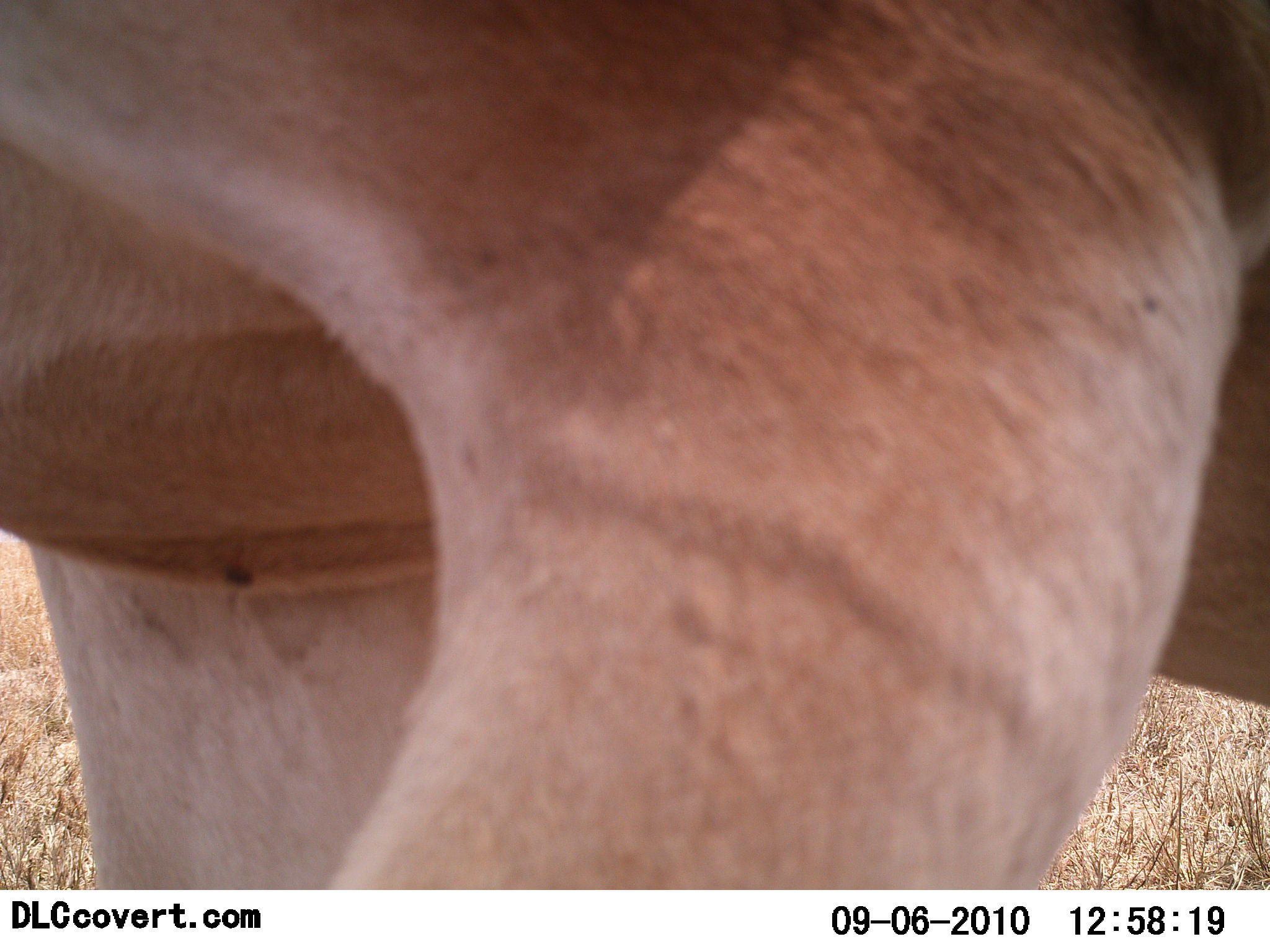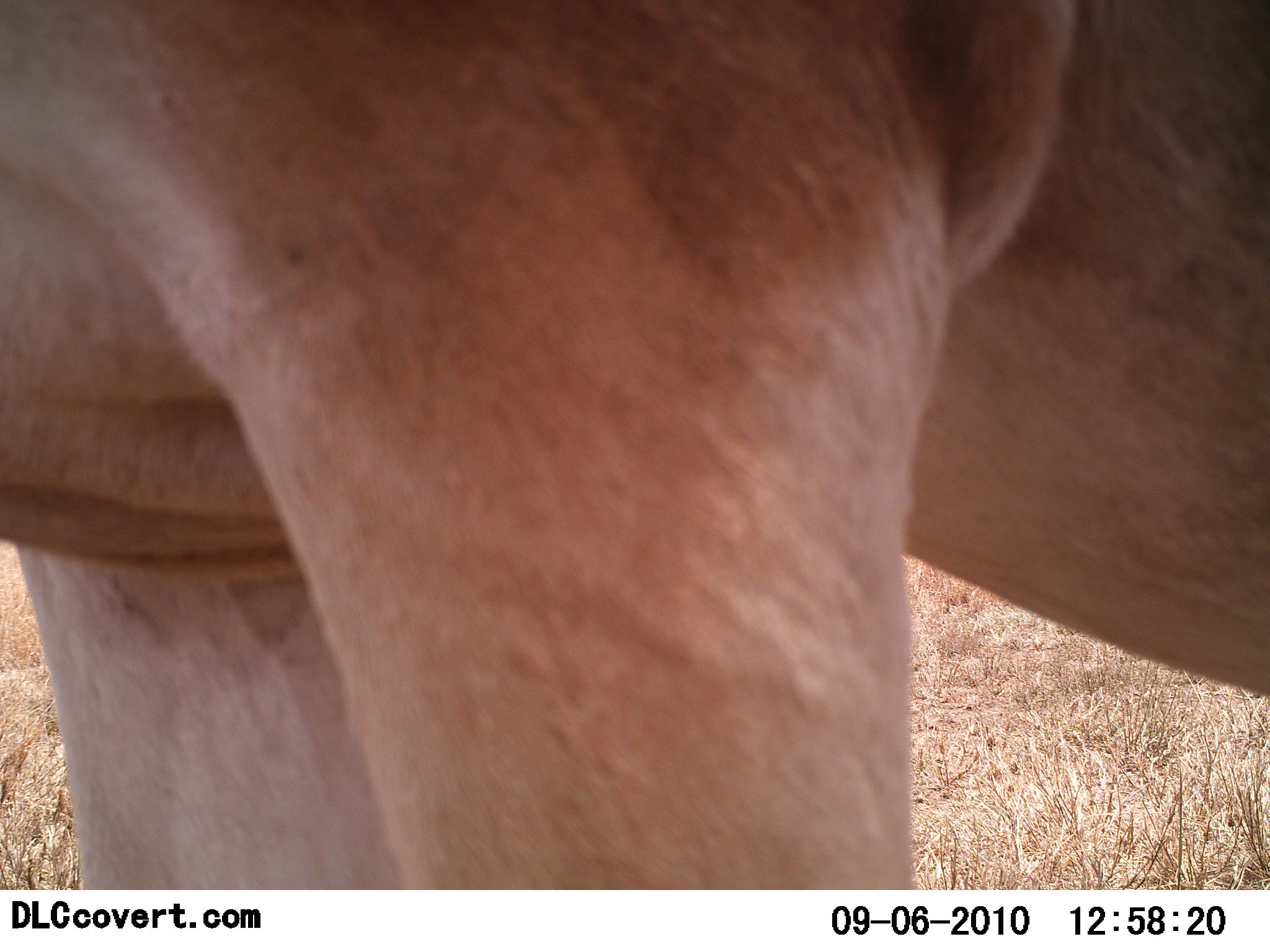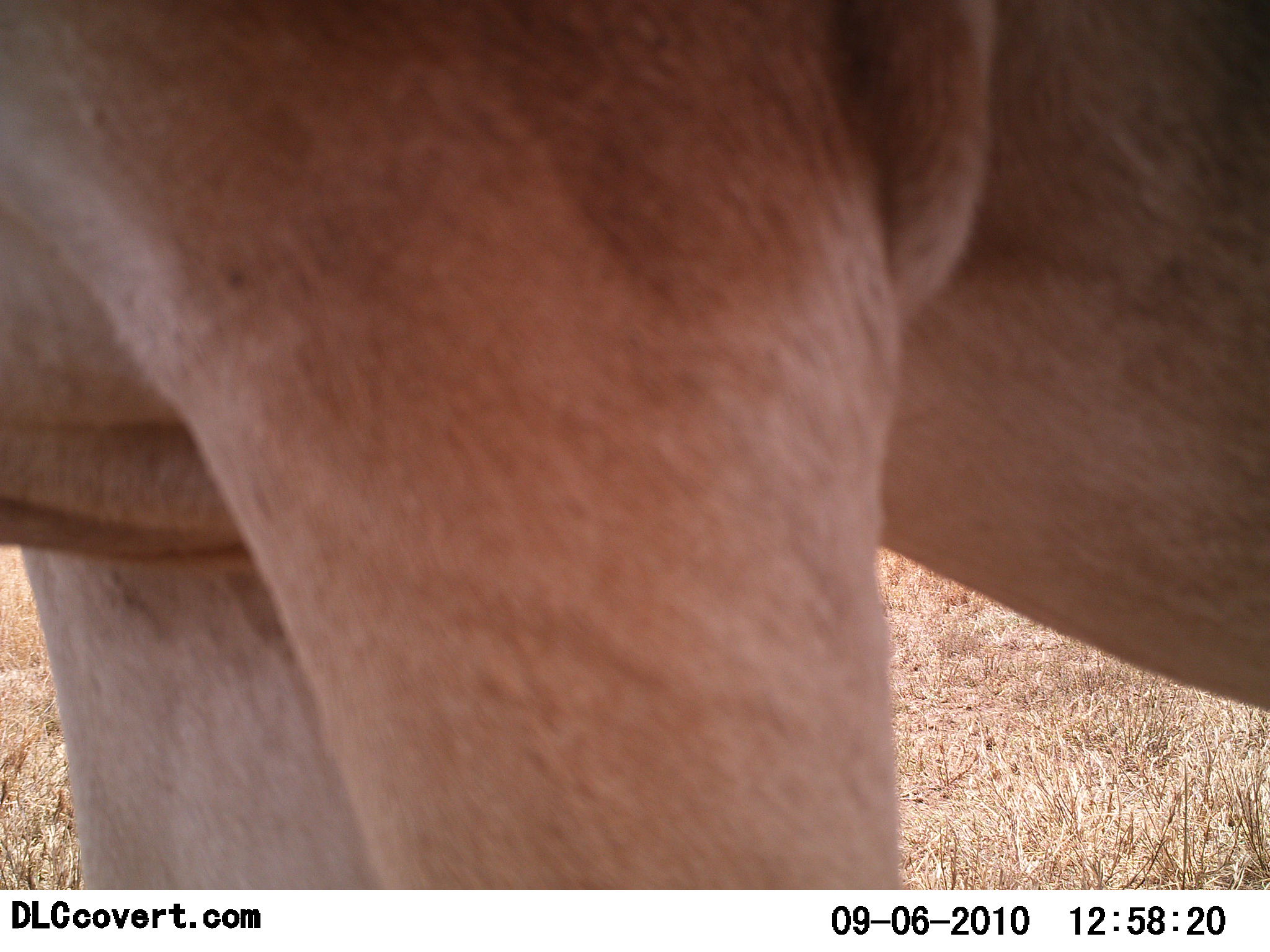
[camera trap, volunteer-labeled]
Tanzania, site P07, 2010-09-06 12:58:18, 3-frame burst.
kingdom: Animalia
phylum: Chordata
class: Mammalia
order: Carnivora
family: Felidae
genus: Panthera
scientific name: Panthera leo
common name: lion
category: lionfemale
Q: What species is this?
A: Lionfemale (lion) (Panthera leo).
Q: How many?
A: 1.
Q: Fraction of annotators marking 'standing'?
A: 75%.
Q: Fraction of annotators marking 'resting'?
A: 0%.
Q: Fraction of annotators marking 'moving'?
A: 17%.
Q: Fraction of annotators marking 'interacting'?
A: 8%.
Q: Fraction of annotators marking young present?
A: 0%.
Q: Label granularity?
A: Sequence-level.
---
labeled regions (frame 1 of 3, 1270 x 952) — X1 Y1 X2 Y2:
animal: 0 0 1269 889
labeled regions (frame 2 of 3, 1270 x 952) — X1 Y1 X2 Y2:
animal: 1 0 1270 891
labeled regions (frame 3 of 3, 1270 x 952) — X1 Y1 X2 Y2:
animal: 0 1 1269 889